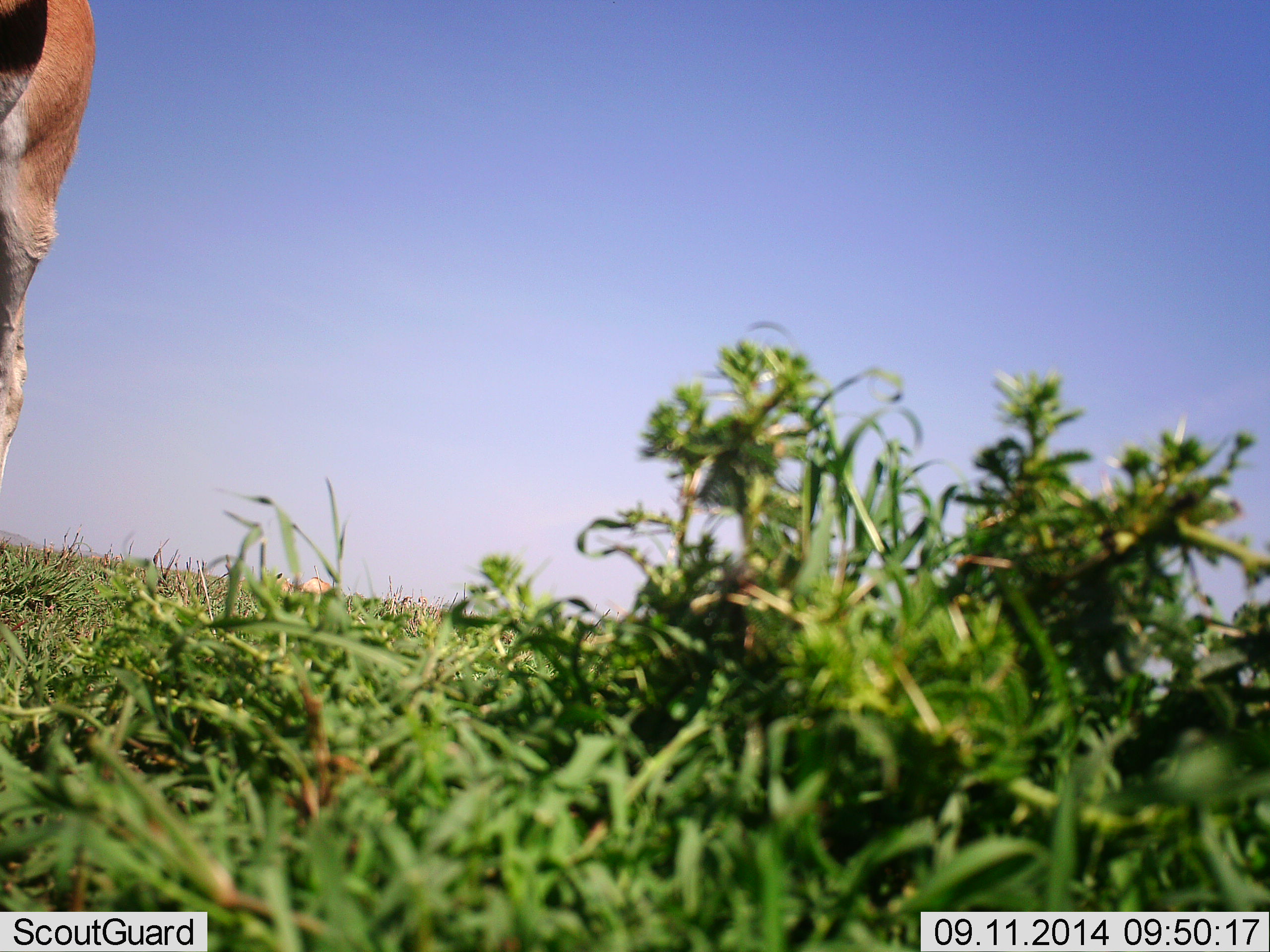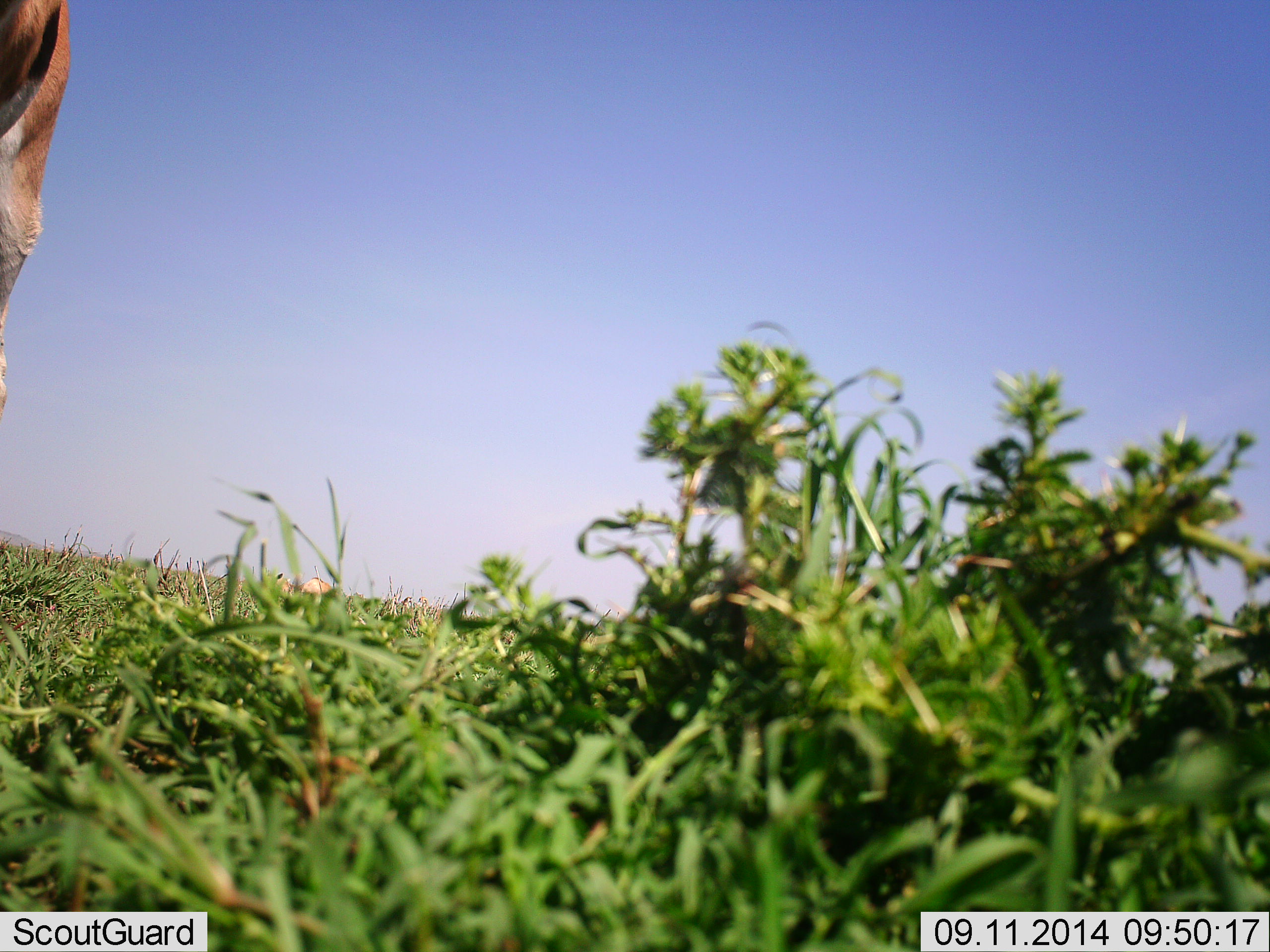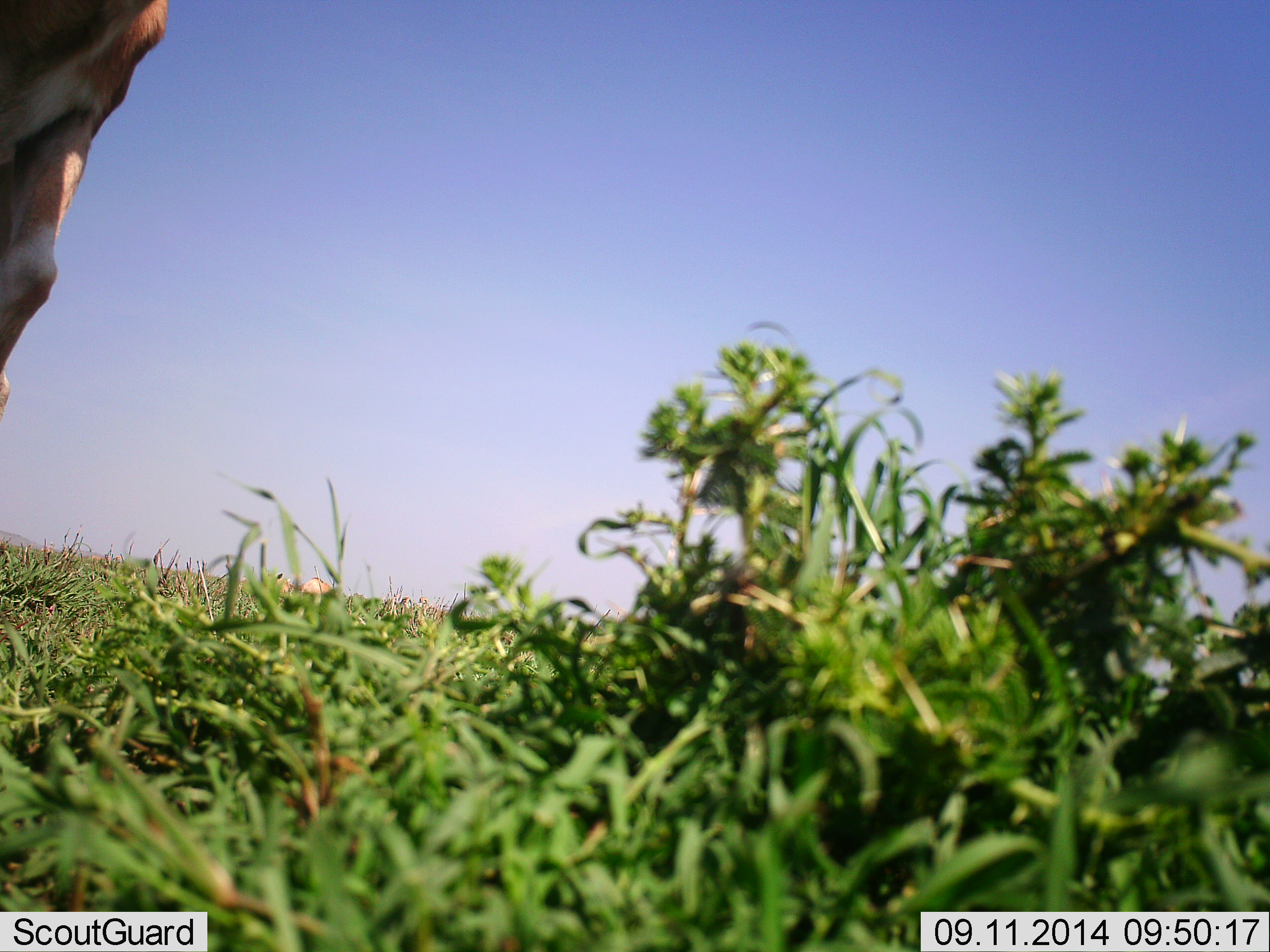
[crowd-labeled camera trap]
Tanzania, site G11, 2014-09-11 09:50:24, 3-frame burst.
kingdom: Animalia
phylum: Chordata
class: Mammalia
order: Artiodactyla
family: Bovidae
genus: Eudorcas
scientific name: Eudorcas thomsonii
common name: thomson's gazelle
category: gazellethomsons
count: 1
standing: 57%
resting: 14%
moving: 0%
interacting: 14%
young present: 0%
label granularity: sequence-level